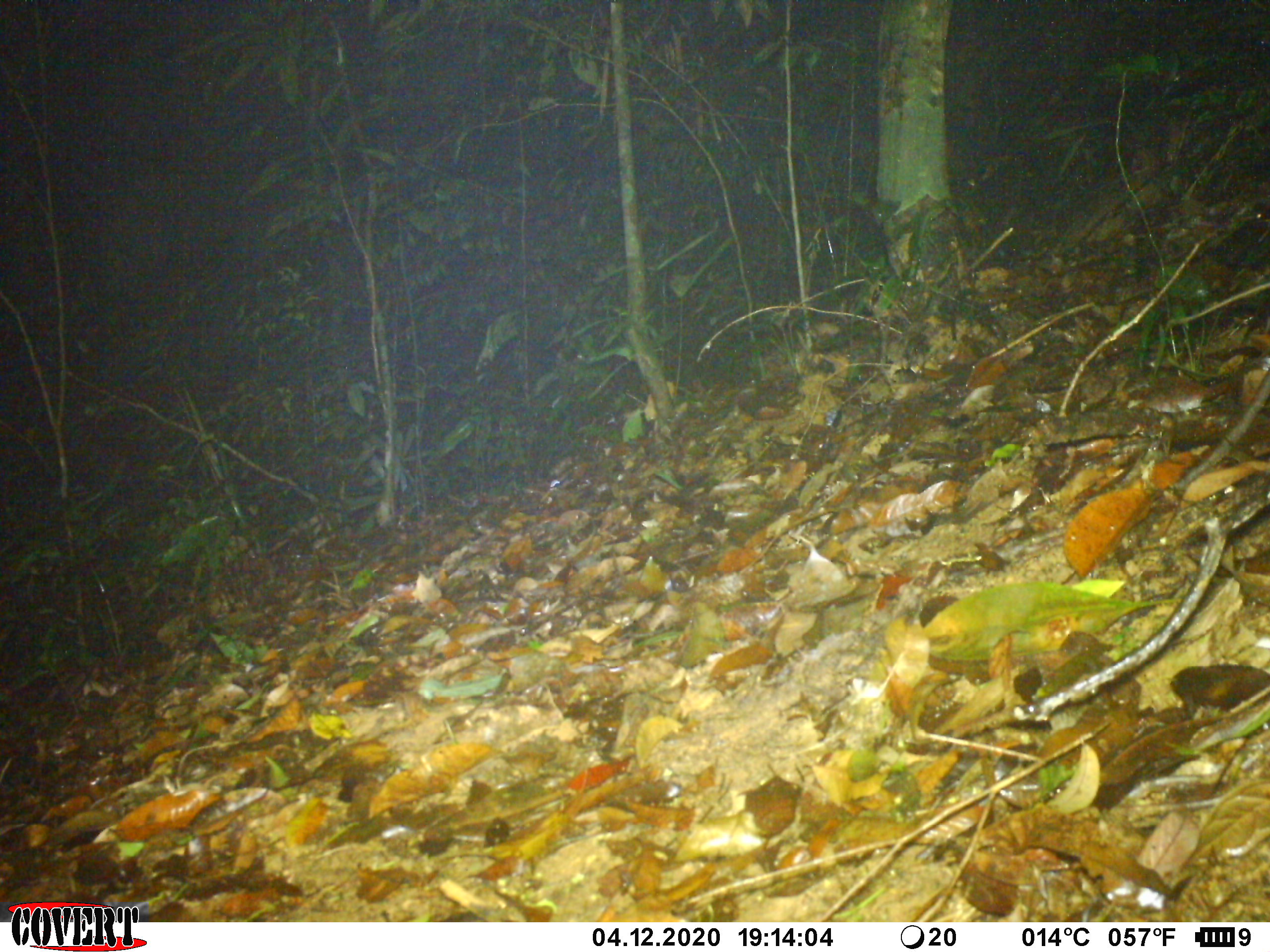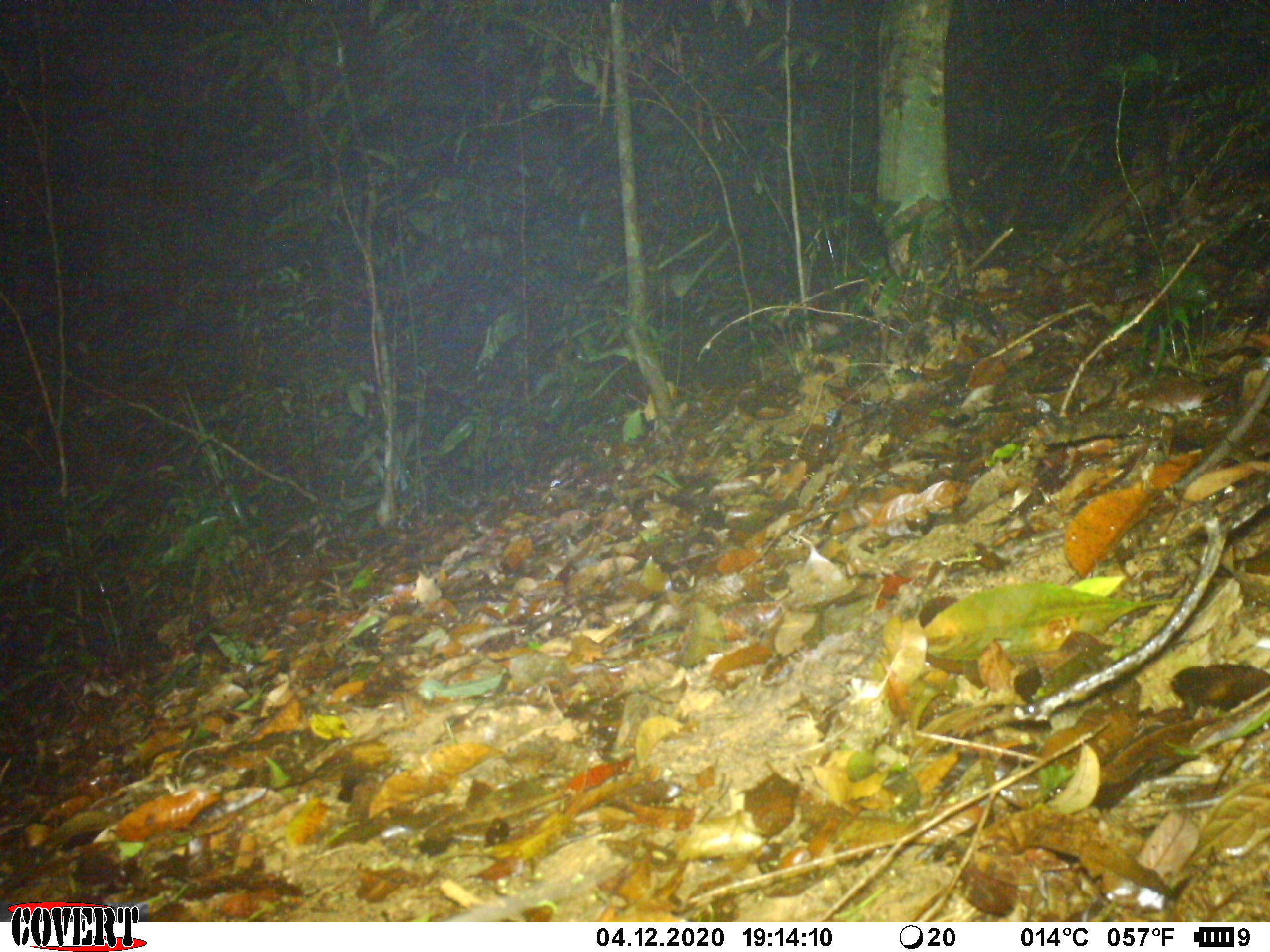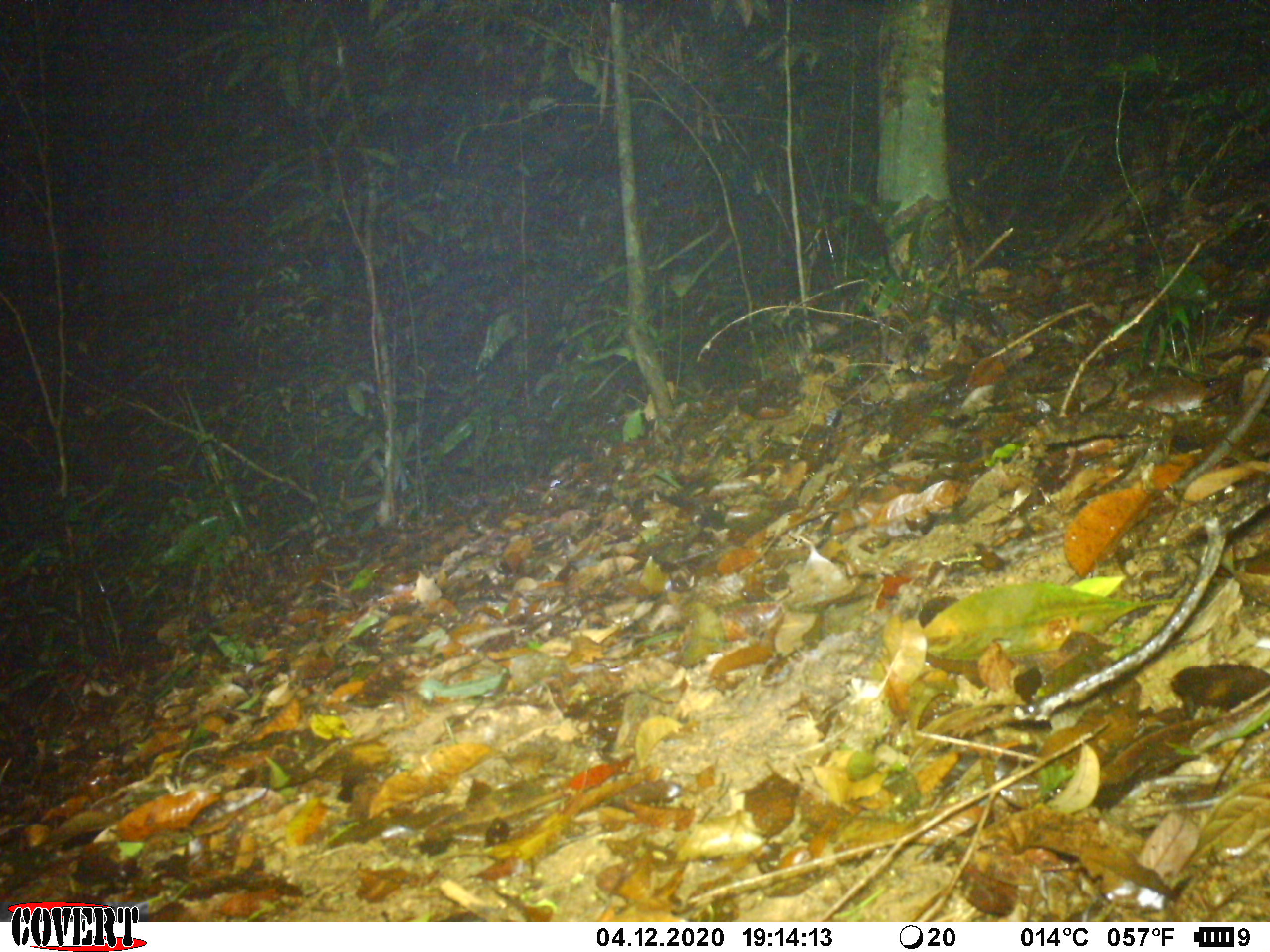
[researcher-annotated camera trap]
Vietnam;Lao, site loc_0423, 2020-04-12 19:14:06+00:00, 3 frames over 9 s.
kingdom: Animalia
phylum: Chordata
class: Mammalia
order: Rodentia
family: Muridae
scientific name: Muridae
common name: old-world mice and rats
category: unidentified murid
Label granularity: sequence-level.